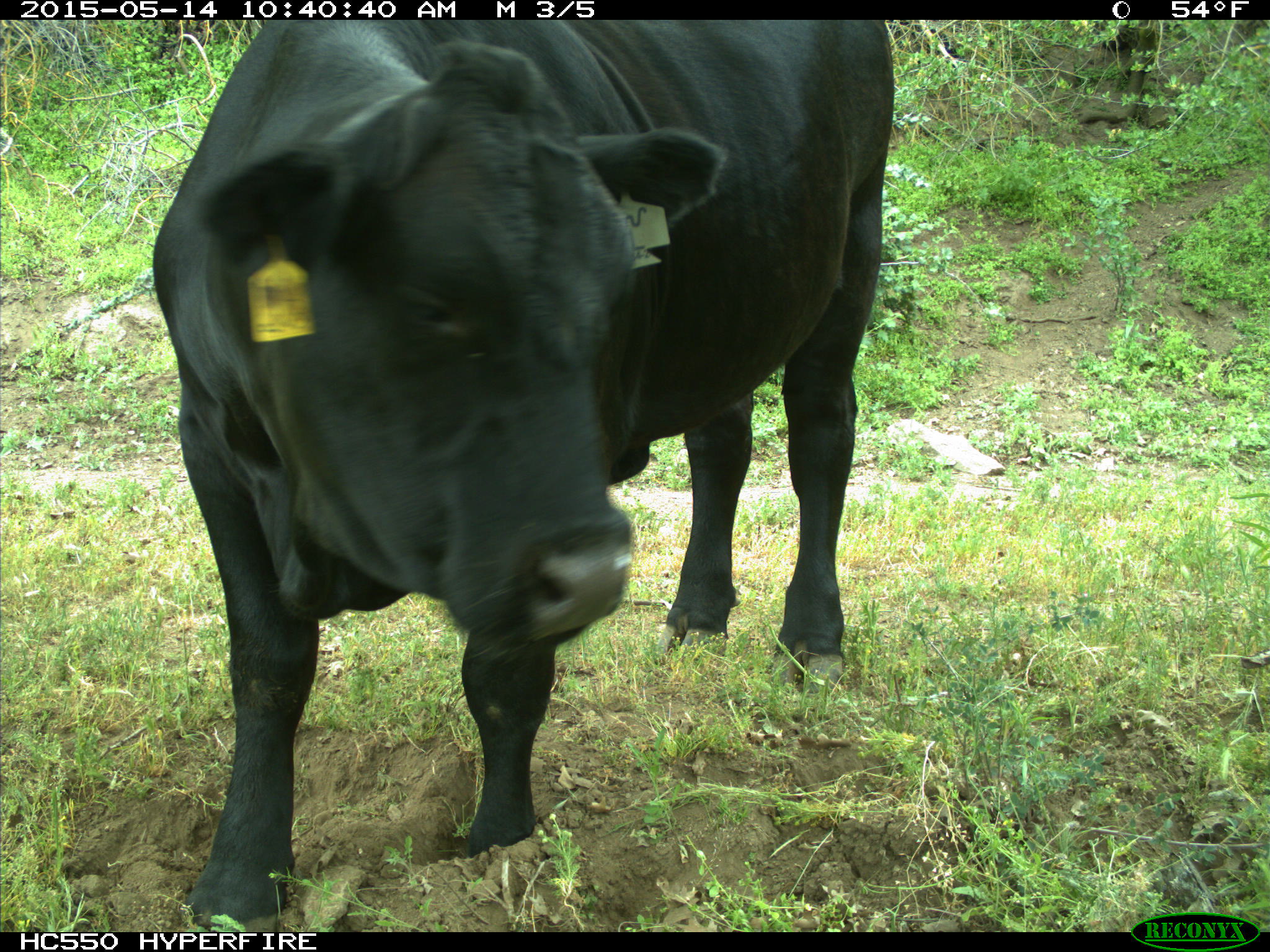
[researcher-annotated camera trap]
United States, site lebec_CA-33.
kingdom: Animalia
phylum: Chordata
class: Mammalia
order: Artiodactyla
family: Bovidae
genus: Bos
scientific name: Bos taurus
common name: domestic cow